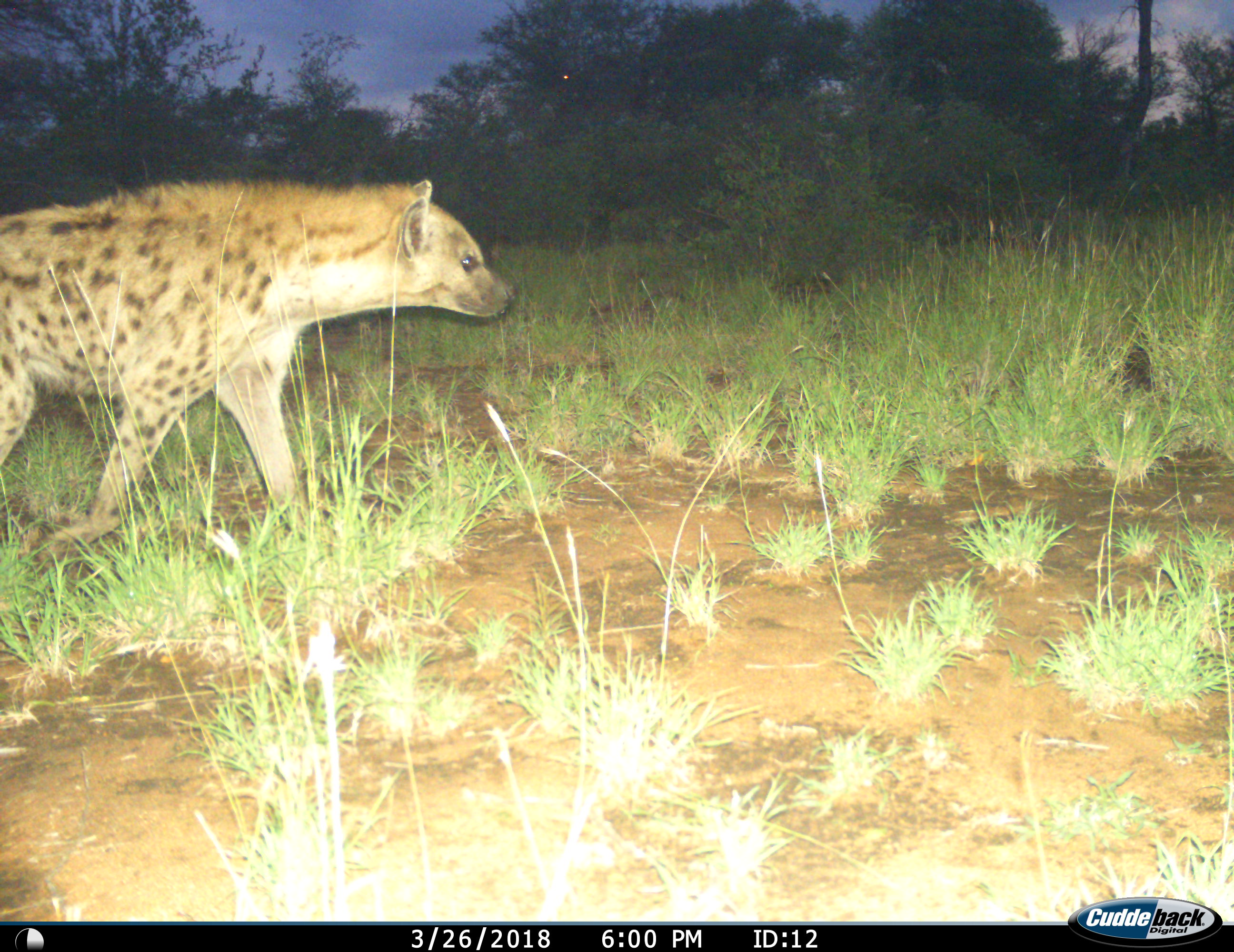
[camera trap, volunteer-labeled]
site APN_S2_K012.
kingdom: Animalia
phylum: Chordata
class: Mammalia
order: Carnivora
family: Hyaenidae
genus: Crocuta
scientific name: Crocuta crocuta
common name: spotted hyena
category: hyenaspotted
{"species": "hyenaspotted (spotted hyena) (Crocuta crocuta)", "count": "1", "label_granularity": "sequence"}